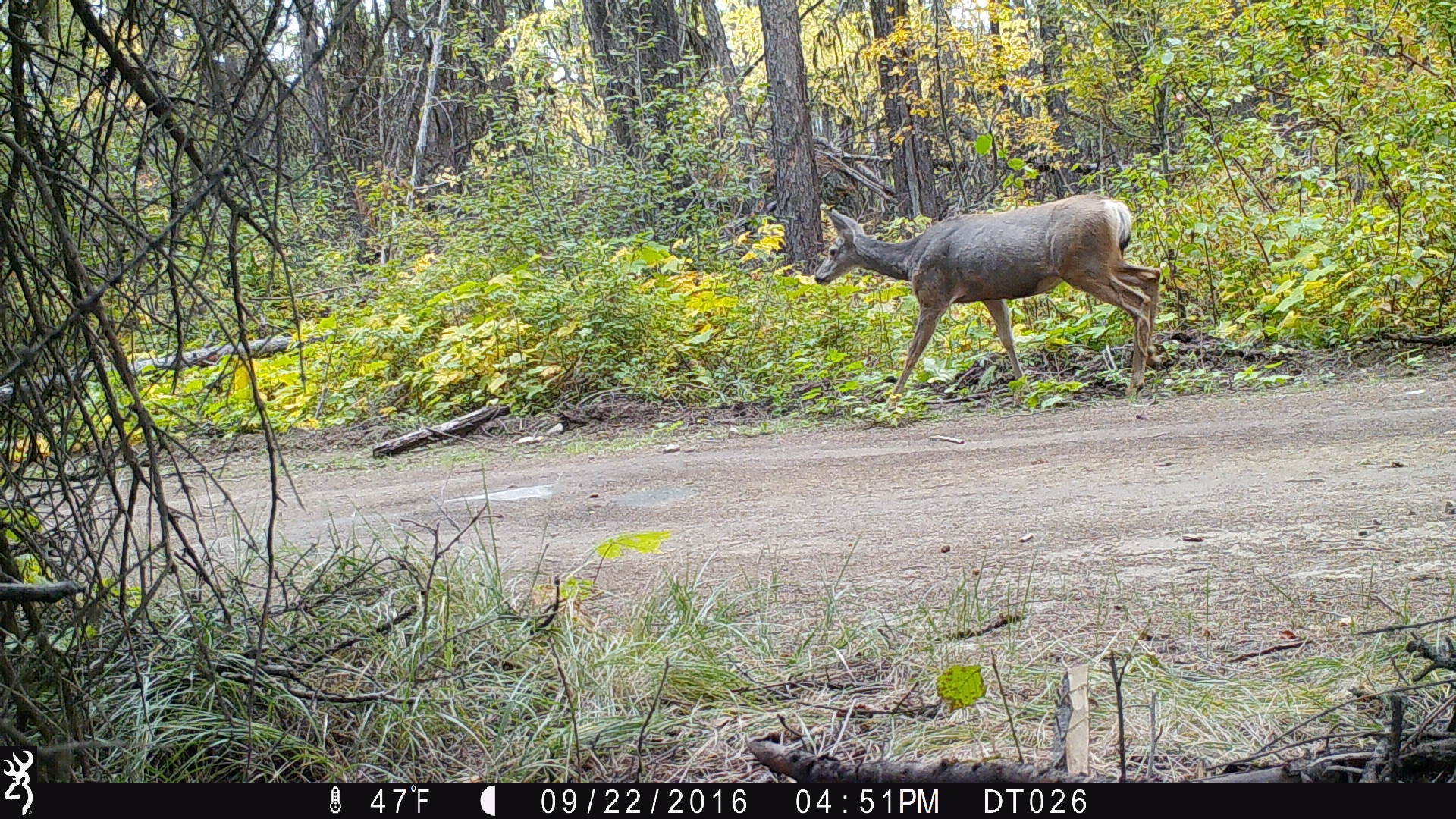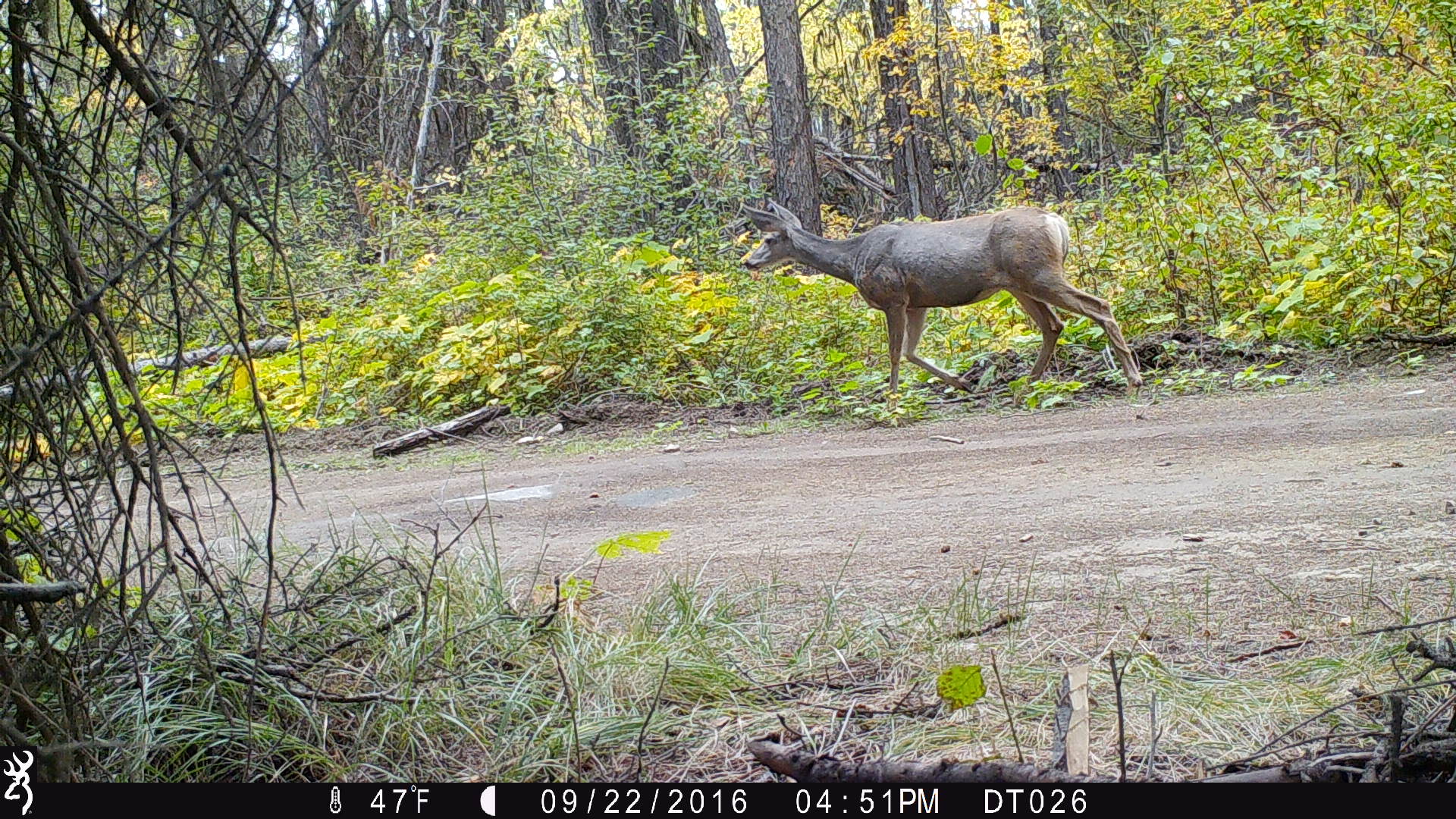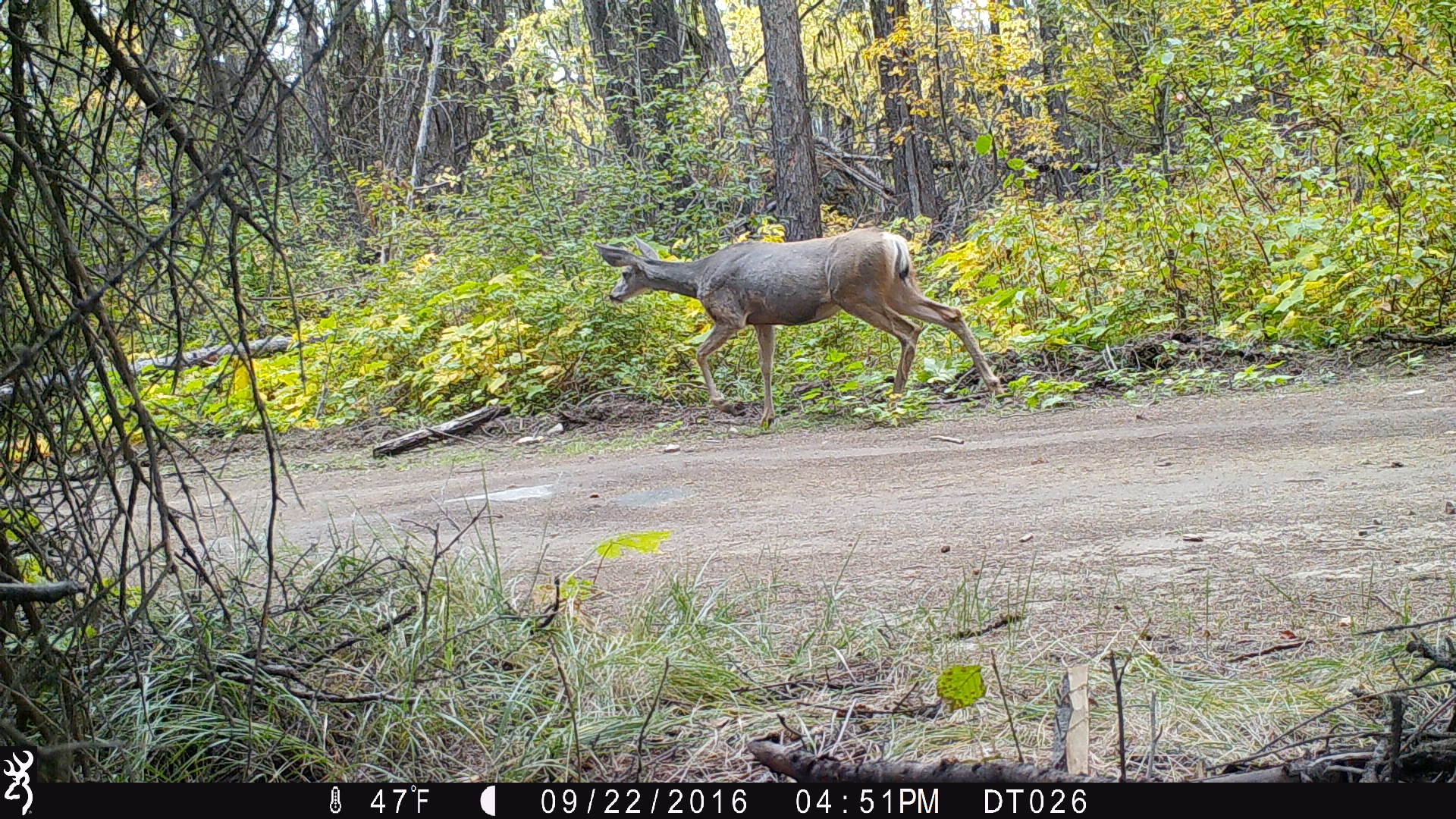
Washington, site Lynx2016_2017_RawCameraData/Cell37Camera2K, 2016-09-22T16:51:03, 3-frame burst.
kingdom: Animalia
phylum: Chordata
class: Mammalia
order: Artiodactyla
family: Cervidae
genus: Odocoileus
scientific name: Odocoileus hemionus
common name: mule deer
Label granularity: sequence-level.